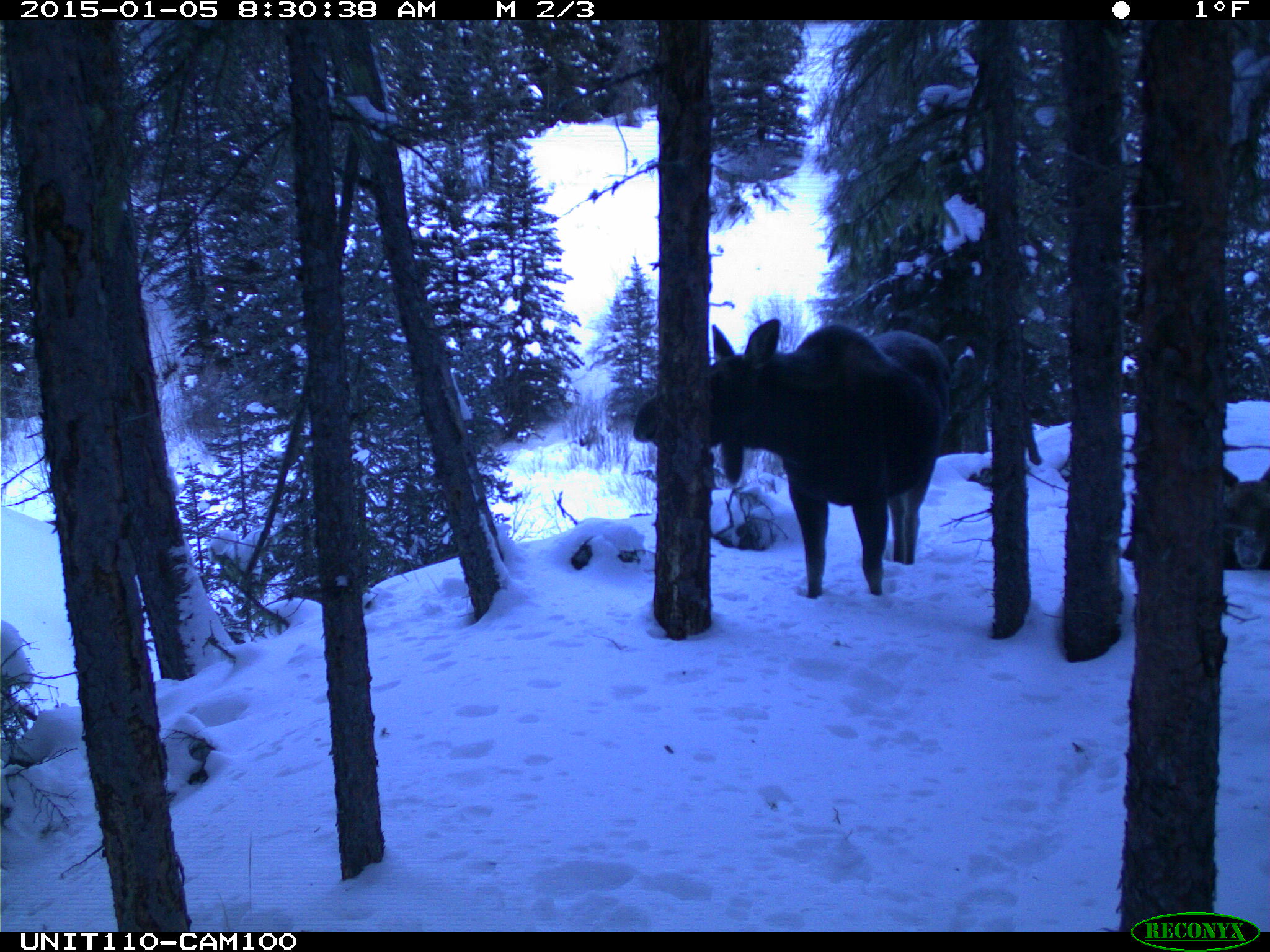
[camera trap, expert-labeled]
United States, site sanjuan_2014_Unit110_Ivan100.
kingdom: Animalia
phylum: Chordata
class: Mammalia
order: Artiodactyla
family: Cervidae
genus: Alces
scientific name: Alces alces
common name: moose